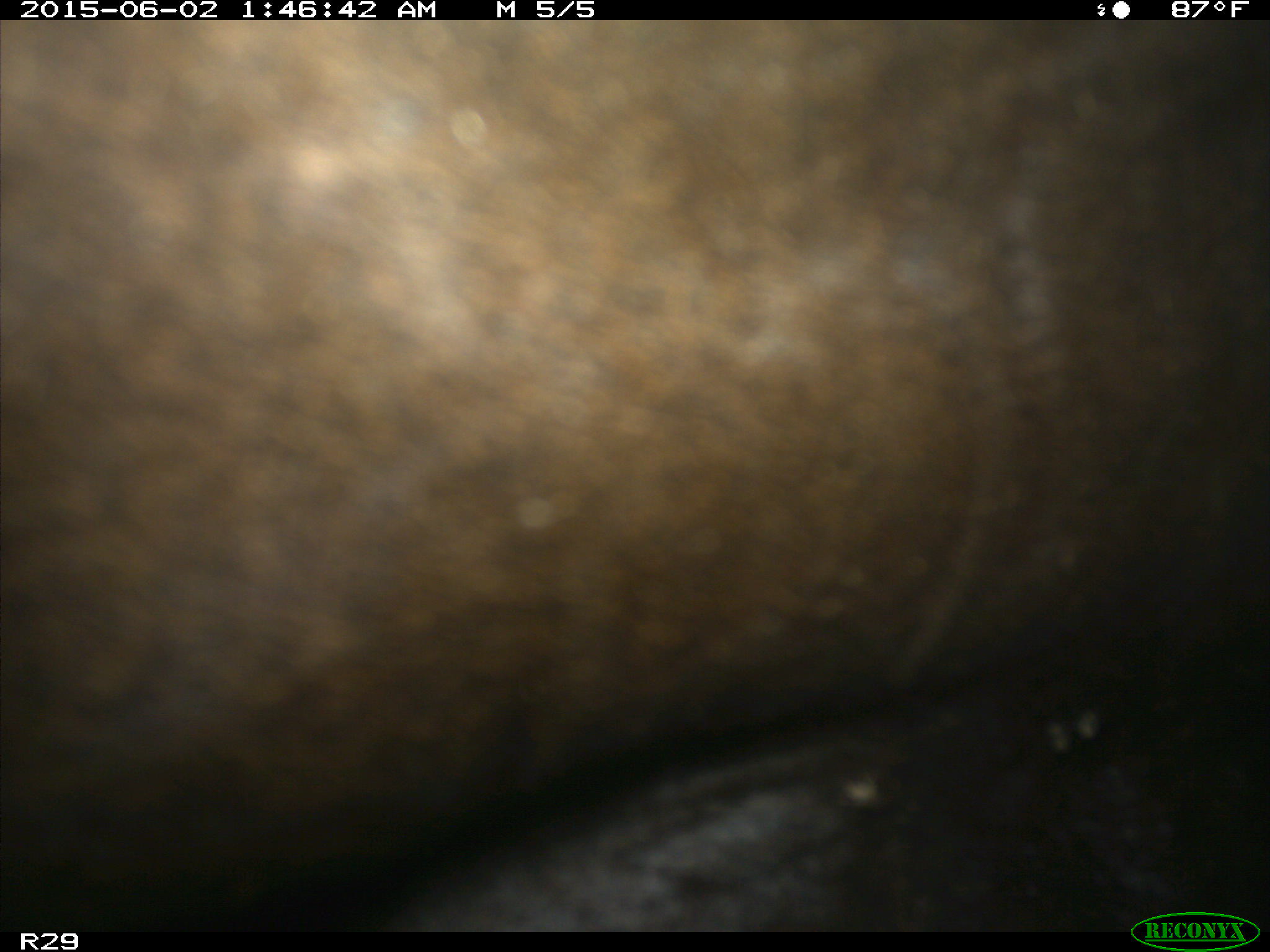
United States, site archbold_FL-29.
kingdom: Animalia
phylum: Chordata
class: Mammalia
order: Artiodactyla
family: Bovidae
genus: Bos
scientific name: Bos taurus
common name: domestic cow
Bos taurus (domestic cow).